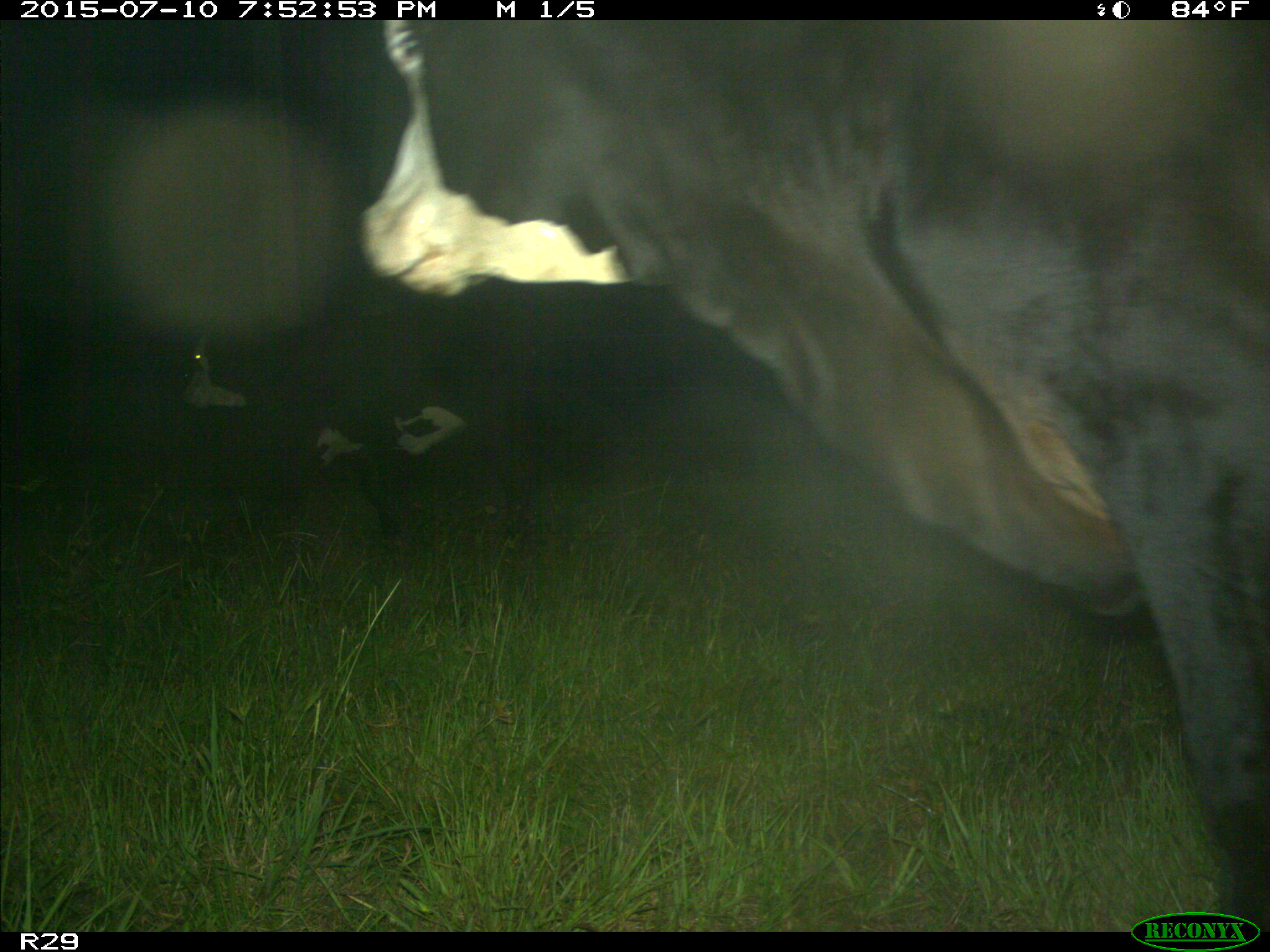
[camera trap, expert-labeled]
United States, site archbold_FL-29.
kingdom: Animalia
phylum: Chordata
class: Mammalia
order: Artiodactyla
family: Bovidae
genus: Bos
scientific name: Bos taurus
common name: domestic cow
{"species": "Bos taurus (domestic cow)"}